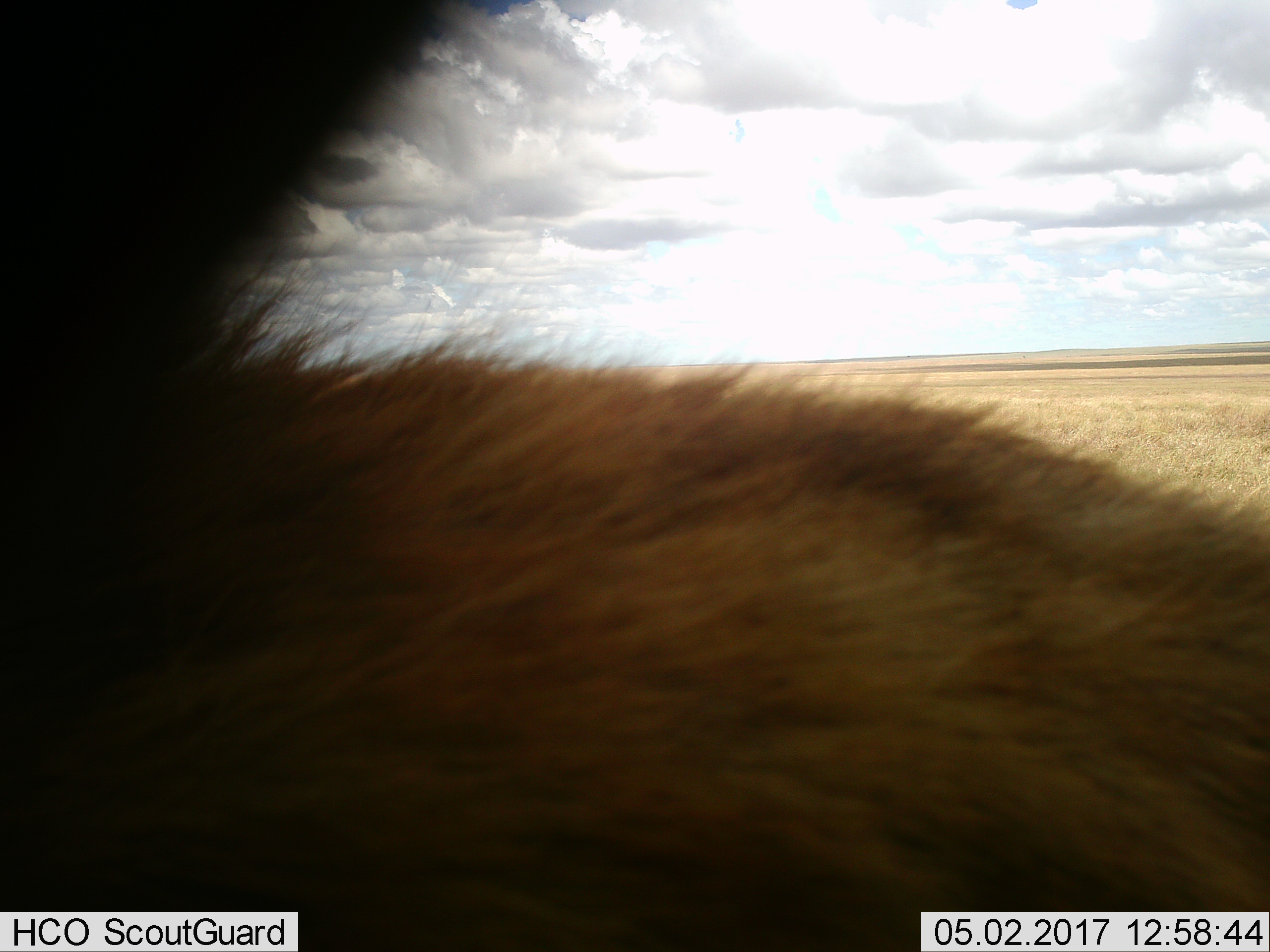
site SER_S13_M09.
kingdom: Animalia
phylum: Chordata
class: Mammalia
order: Carnivora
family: Hyaenidae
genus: Crocuta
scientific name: Crocuta crocuta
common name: spotted hyena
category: hyenaspotted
Hyenaspotted (spotted hyena) (Crocuta crocuta), count 1. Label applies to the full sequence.